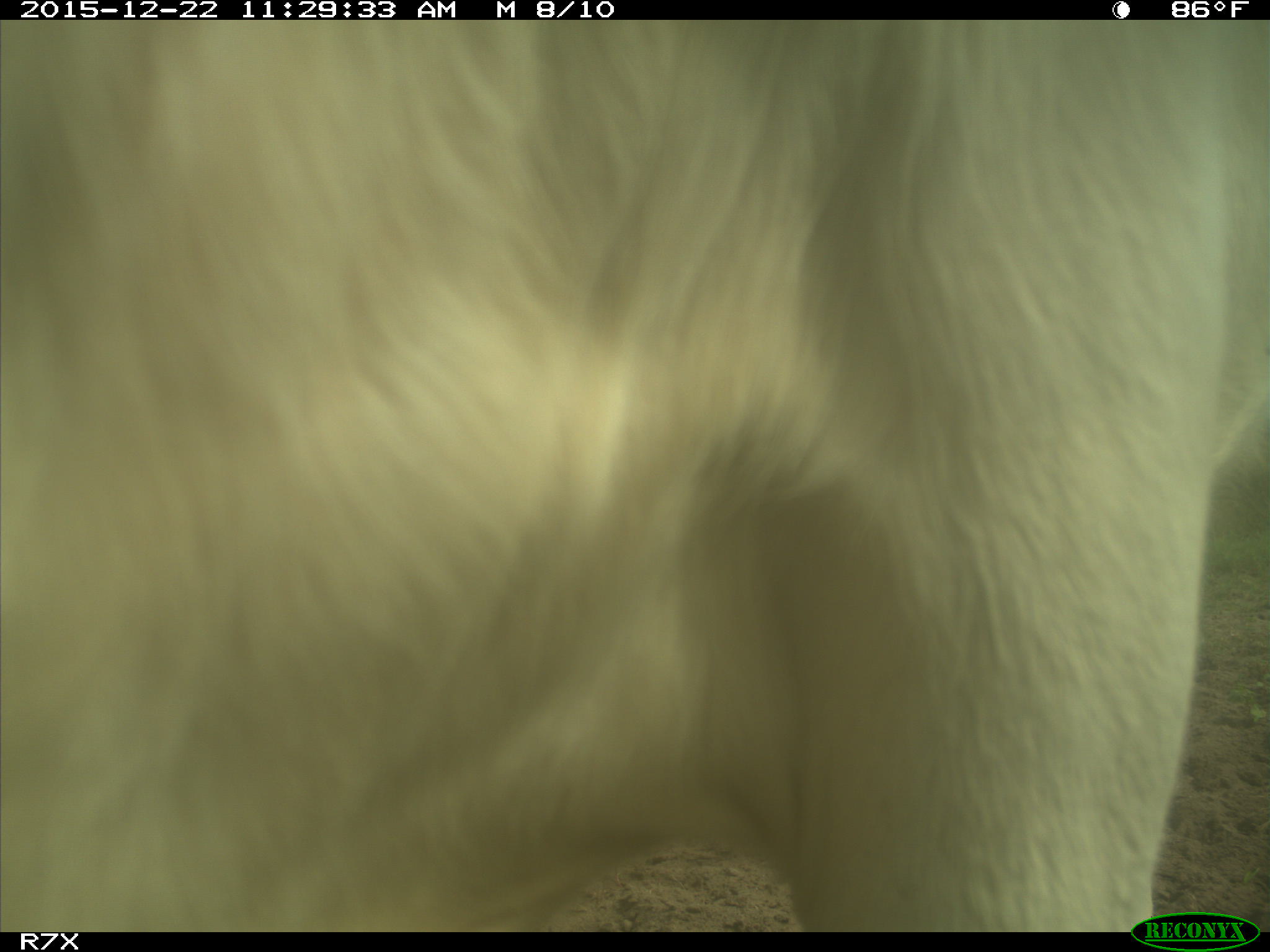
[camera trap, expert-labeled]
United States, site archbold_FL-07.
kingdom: Animalia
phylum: Chordata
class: Mammalia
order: Artiodactyla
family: Bovidae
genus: Bos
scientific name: Bos taurus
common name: domestic cow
Bos taurus (domestic cow).